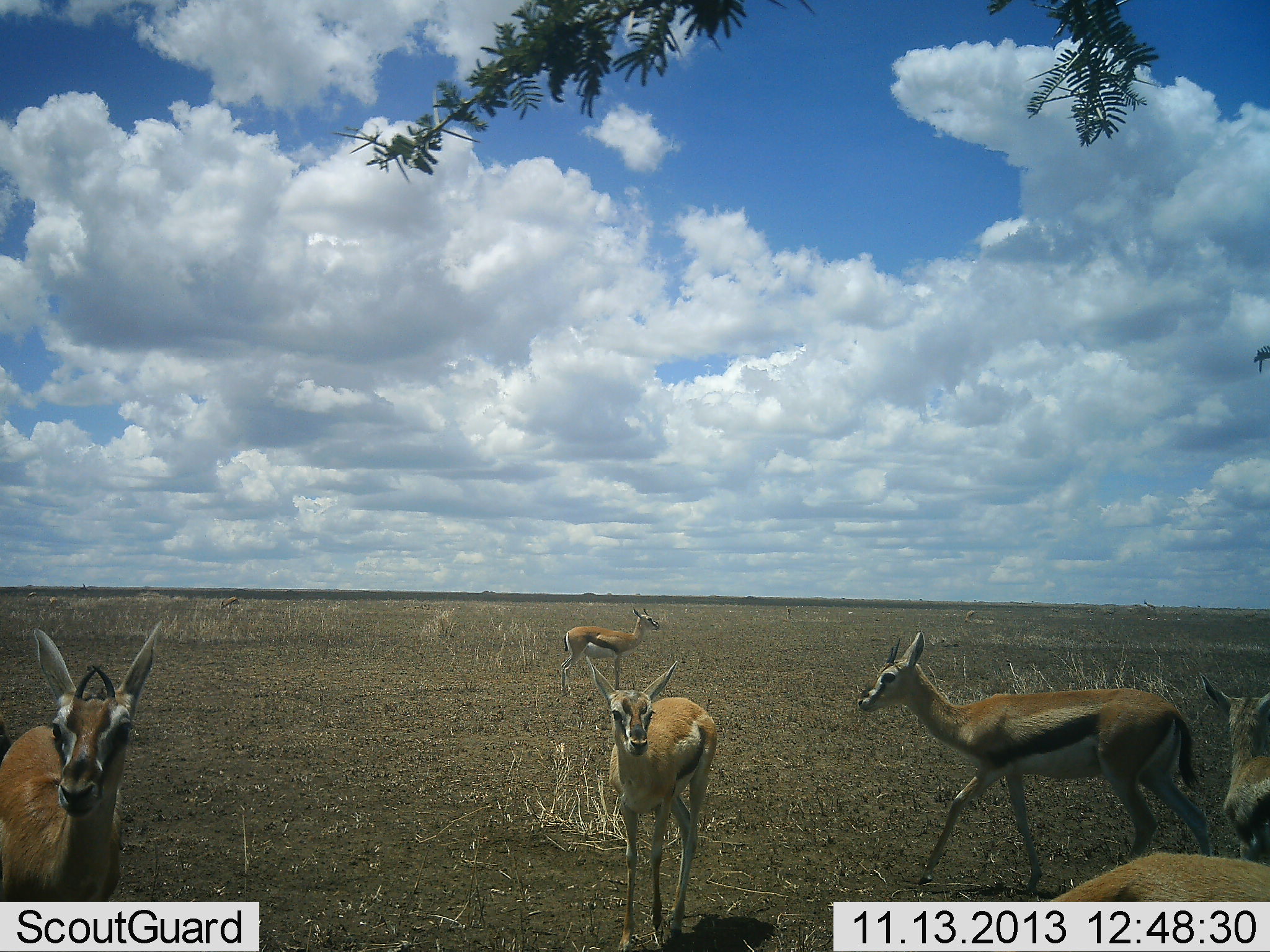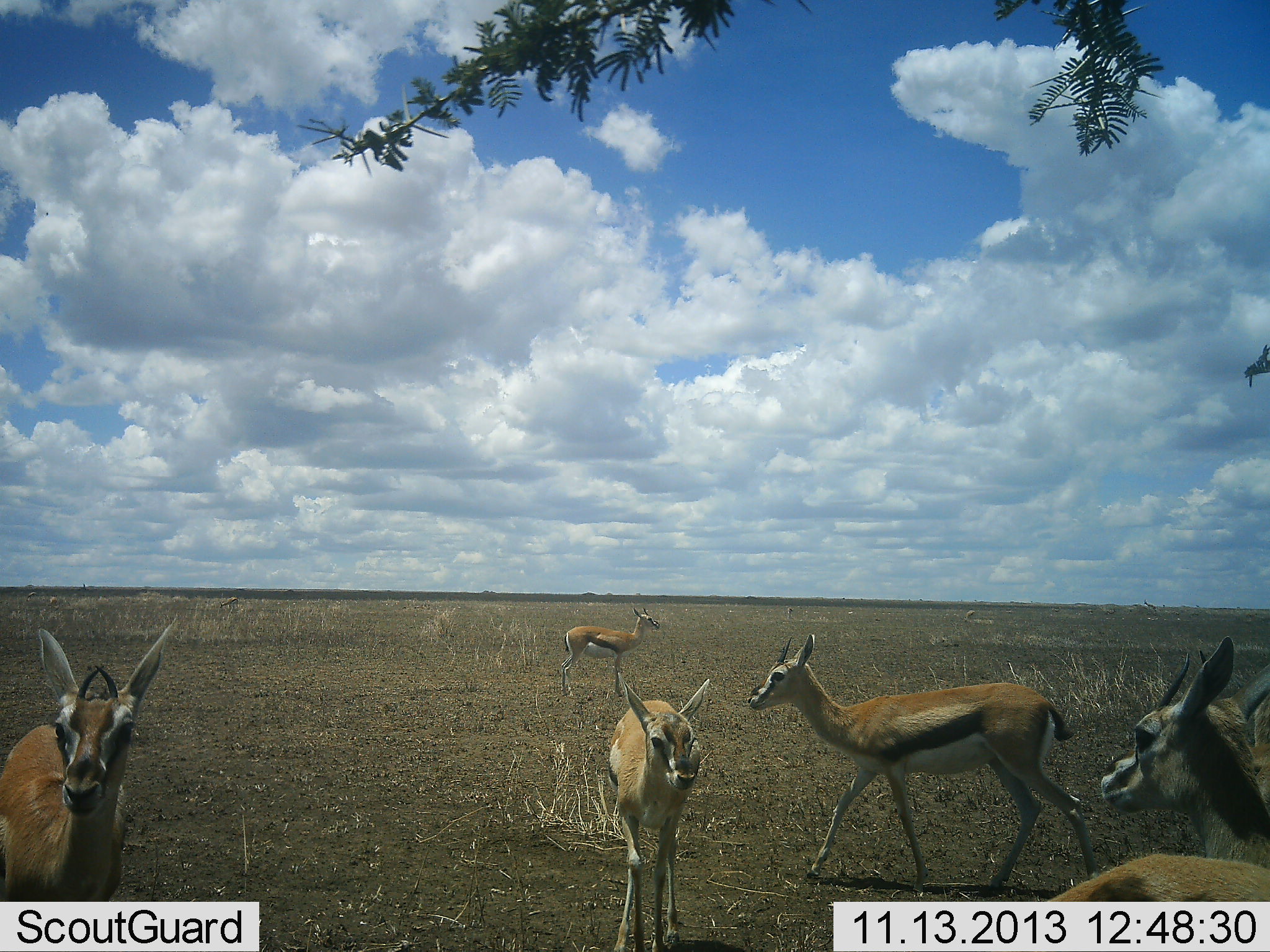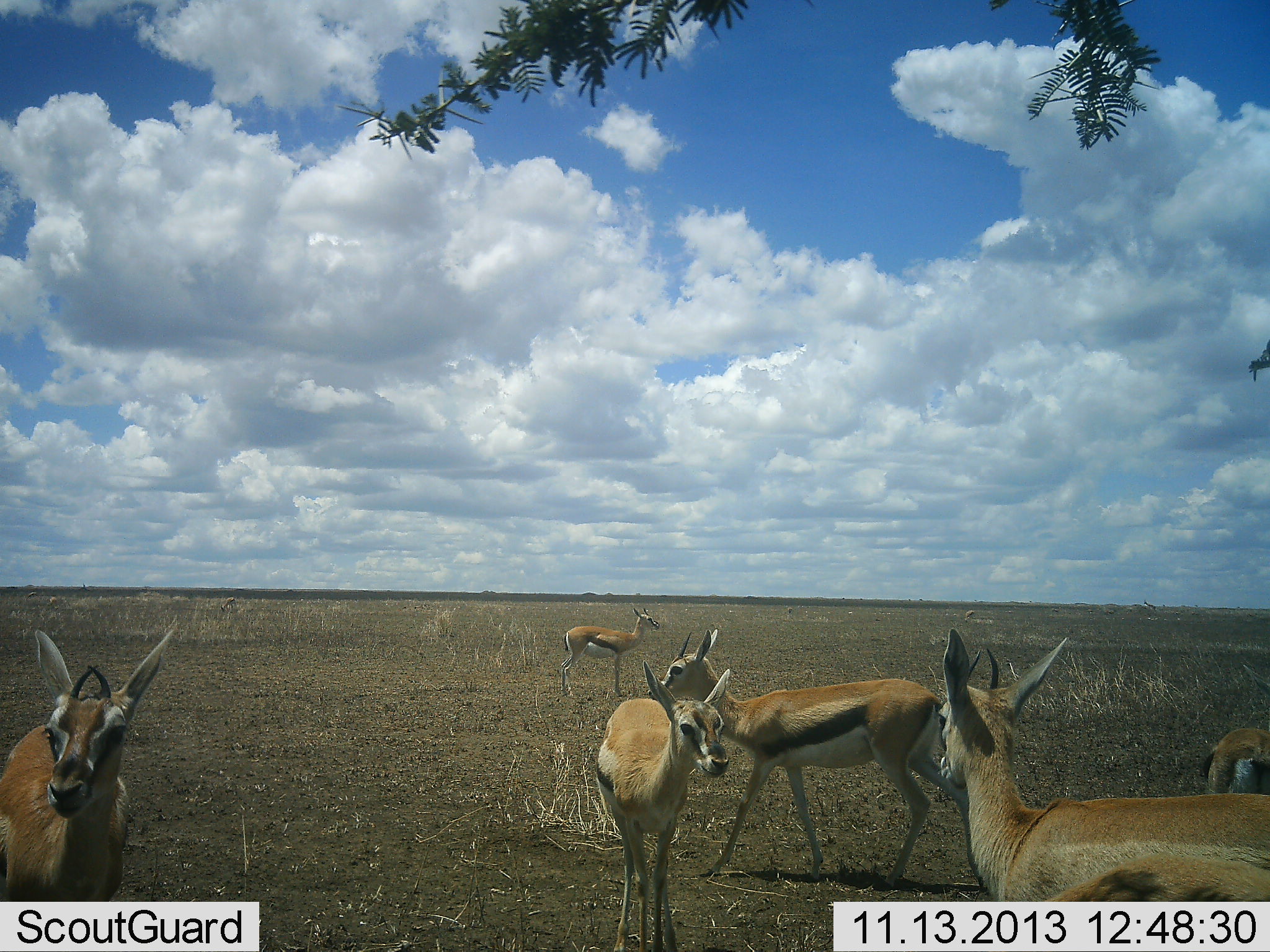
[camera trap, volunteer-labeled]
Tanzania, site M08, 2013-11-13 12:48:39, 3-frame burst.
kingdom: Animalia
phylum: Chordata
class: Mammalia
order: Artiodactyla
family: Bovidae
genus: Eudorcas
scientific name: Eudorcas thomsonii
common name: thomson's gazelle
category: gazellethomsons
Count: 6.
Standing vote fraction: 82%.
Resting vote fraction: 0%.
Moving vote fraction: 73%.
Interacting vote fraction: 5%.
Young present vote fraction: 5%.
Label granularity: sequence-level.